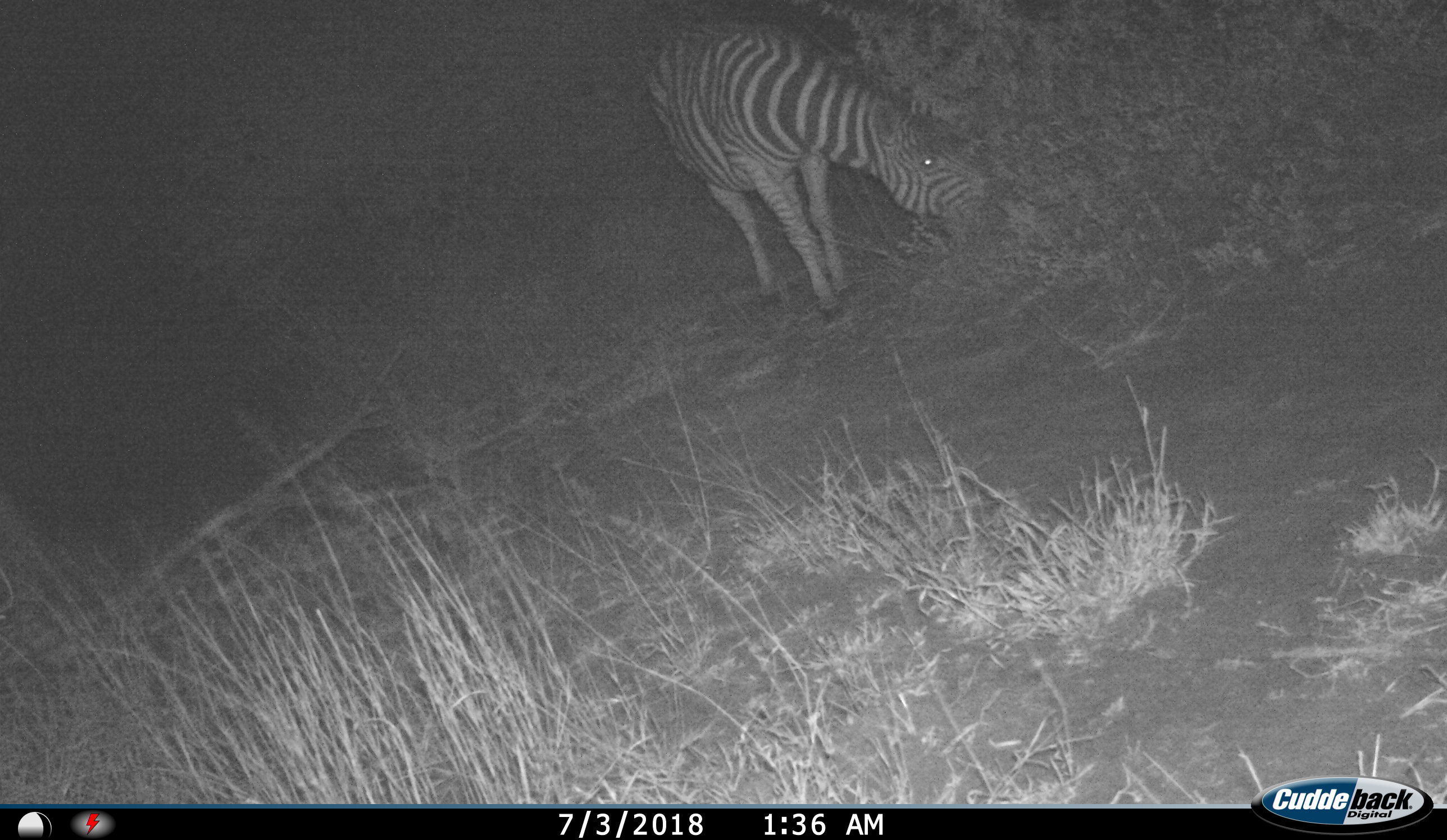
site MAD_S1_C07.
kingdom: Animalia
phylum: Chordata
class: Mammalia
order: Perissodactyla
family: Equidae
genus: Equus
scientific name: Equus quagga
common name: plains zebra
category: zebraplains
Zebraplains (plains zebra) (Equus quagga), count 1. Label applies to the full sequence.